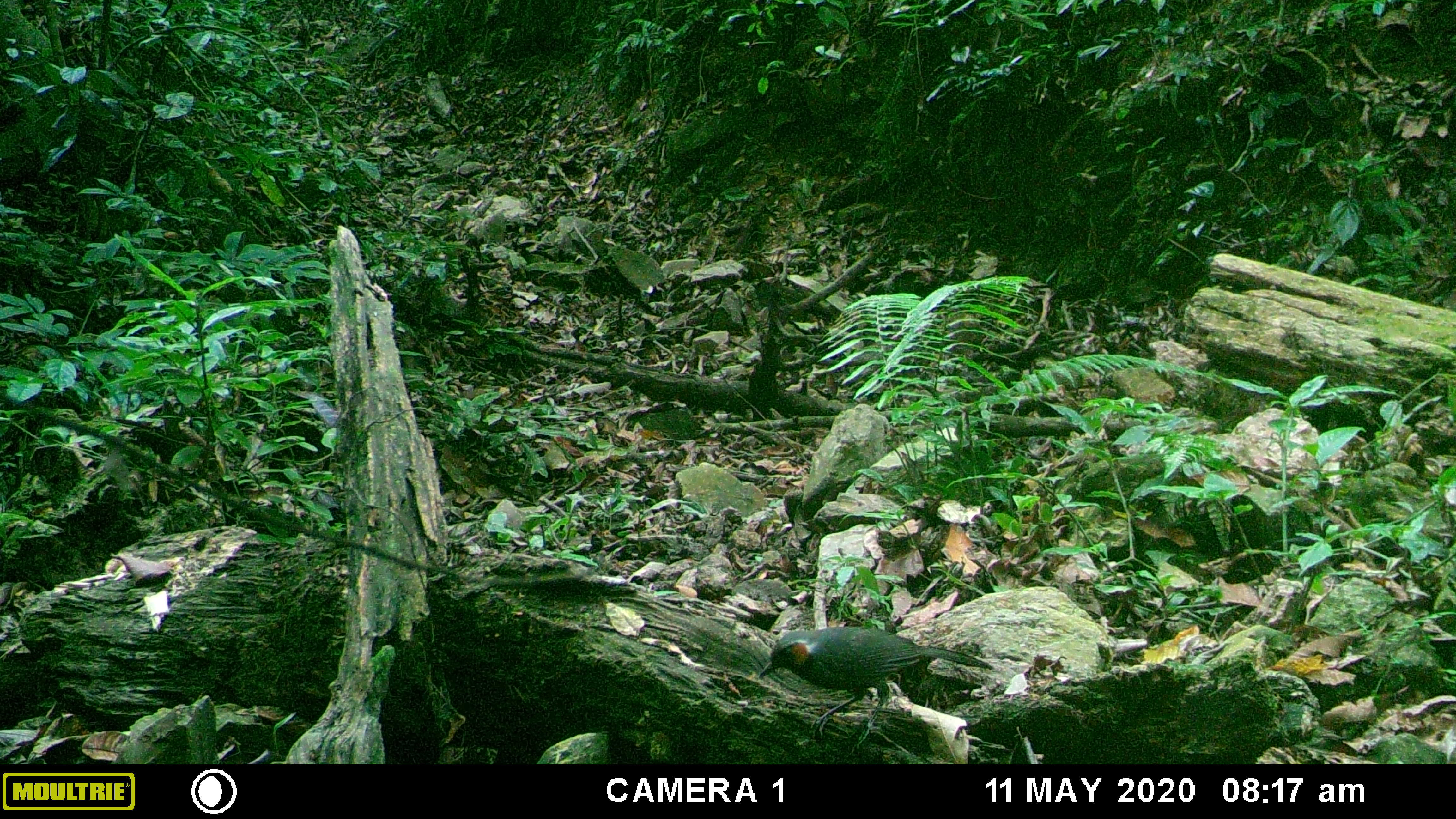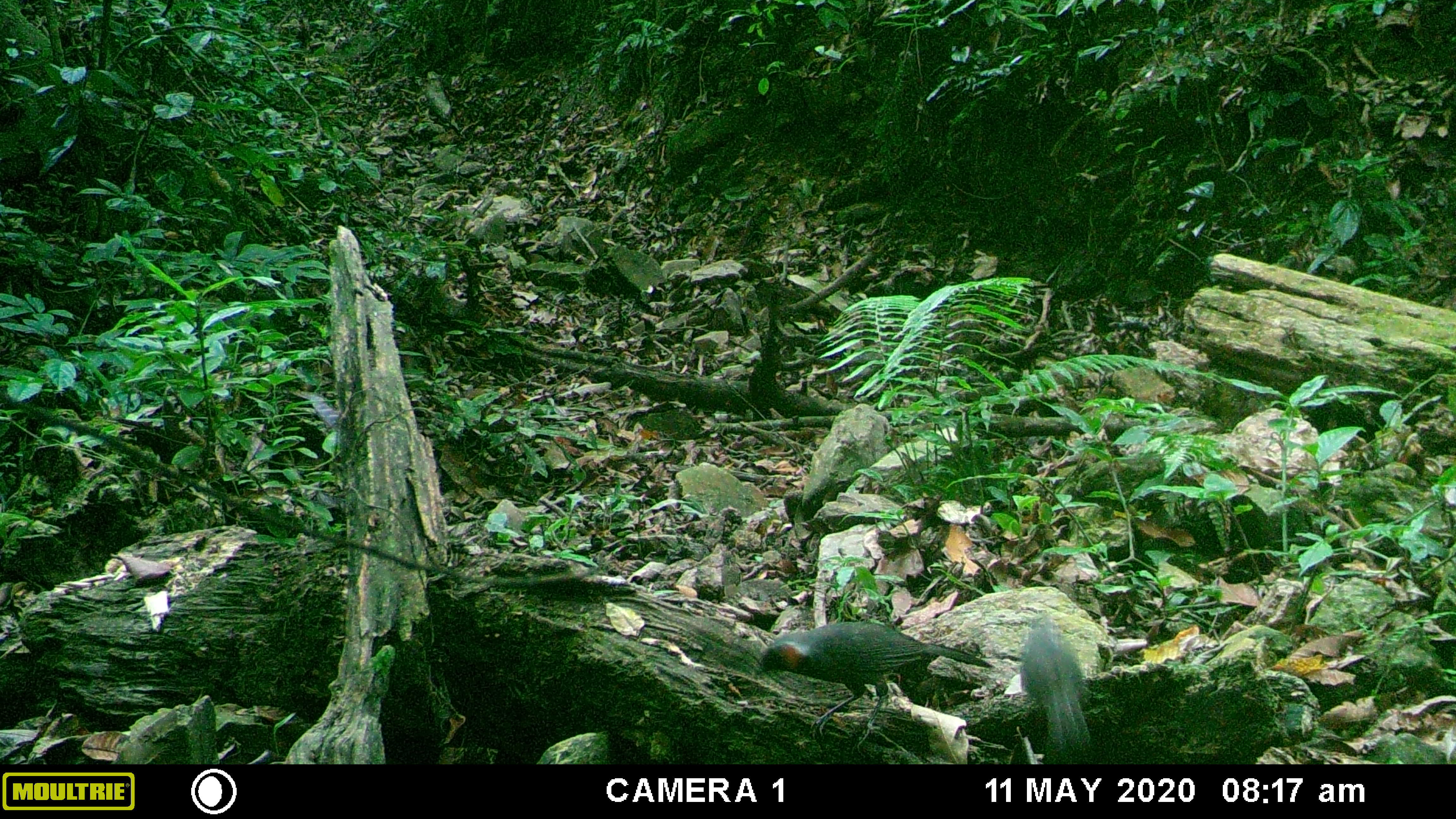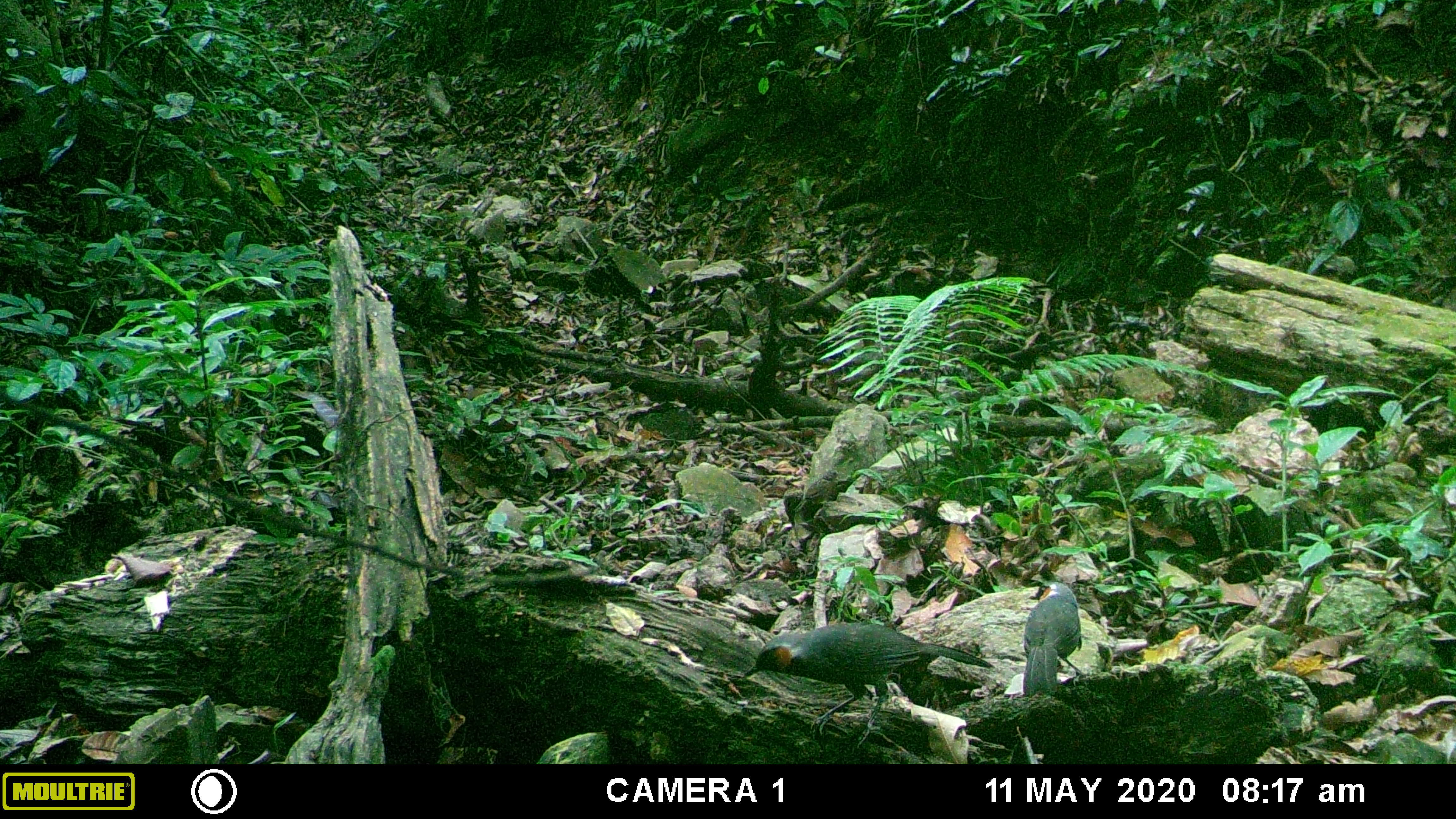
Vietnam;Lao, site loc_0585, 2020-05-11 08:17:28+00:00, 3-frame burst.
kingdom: Animalia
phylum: Chordata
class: Aves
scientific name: Aves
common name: bird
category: unidentified bird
Unidentified bird (bird) (Aves). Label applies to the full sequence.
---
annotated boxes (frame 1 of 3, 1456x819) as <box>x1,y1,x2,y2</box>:
unidentified bird: <box>758,626,992,755</box>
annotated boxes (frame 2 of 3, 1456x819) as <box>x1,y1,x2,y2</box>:
unidentified bird: <box>753,620,998,759</box>; <box>1019,613,1092,764</box>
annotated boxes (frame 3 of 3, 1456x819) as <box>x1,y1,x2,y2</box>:
unidentified bird: <box>740,620,997,753</box>; <box>1022,580,1085,698</box>